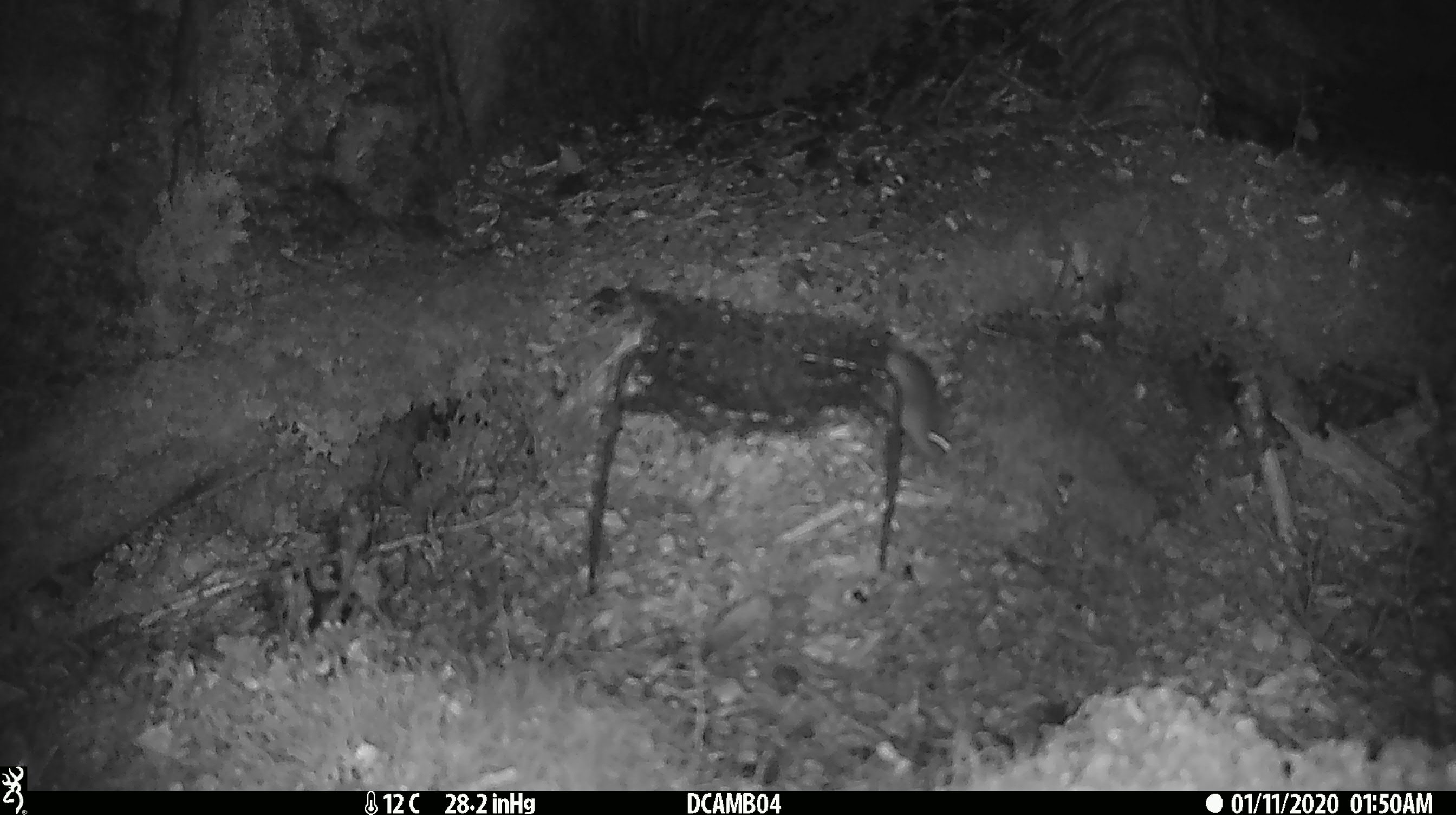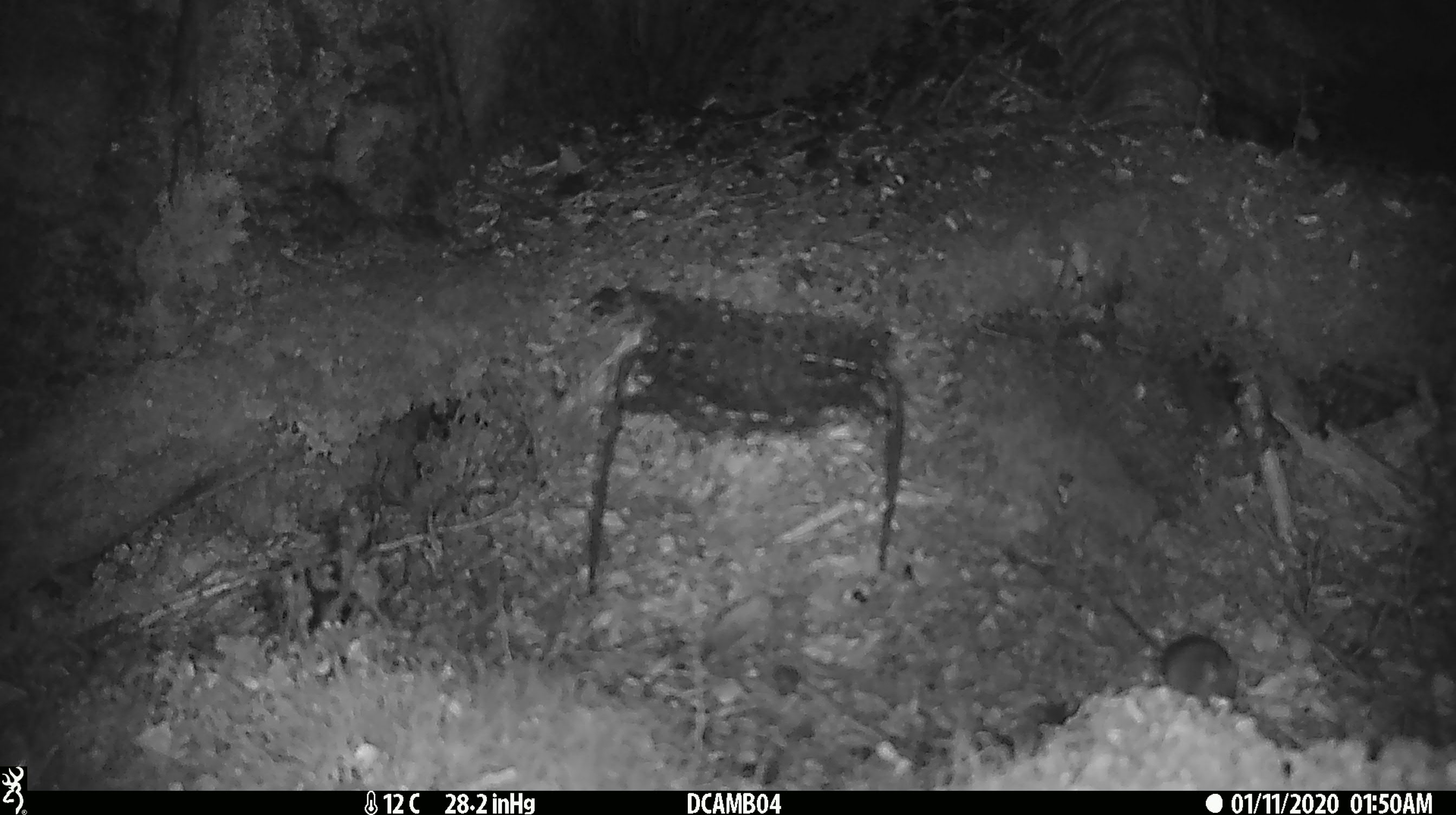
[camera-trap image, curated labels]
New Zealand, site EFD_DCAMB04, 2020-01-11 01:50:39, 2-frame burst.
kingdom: Animalia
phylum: Chordata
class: Mammalia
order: Rodentia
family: Muridae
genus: Mus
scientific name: Mus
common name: mouse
Mouse (Mus).